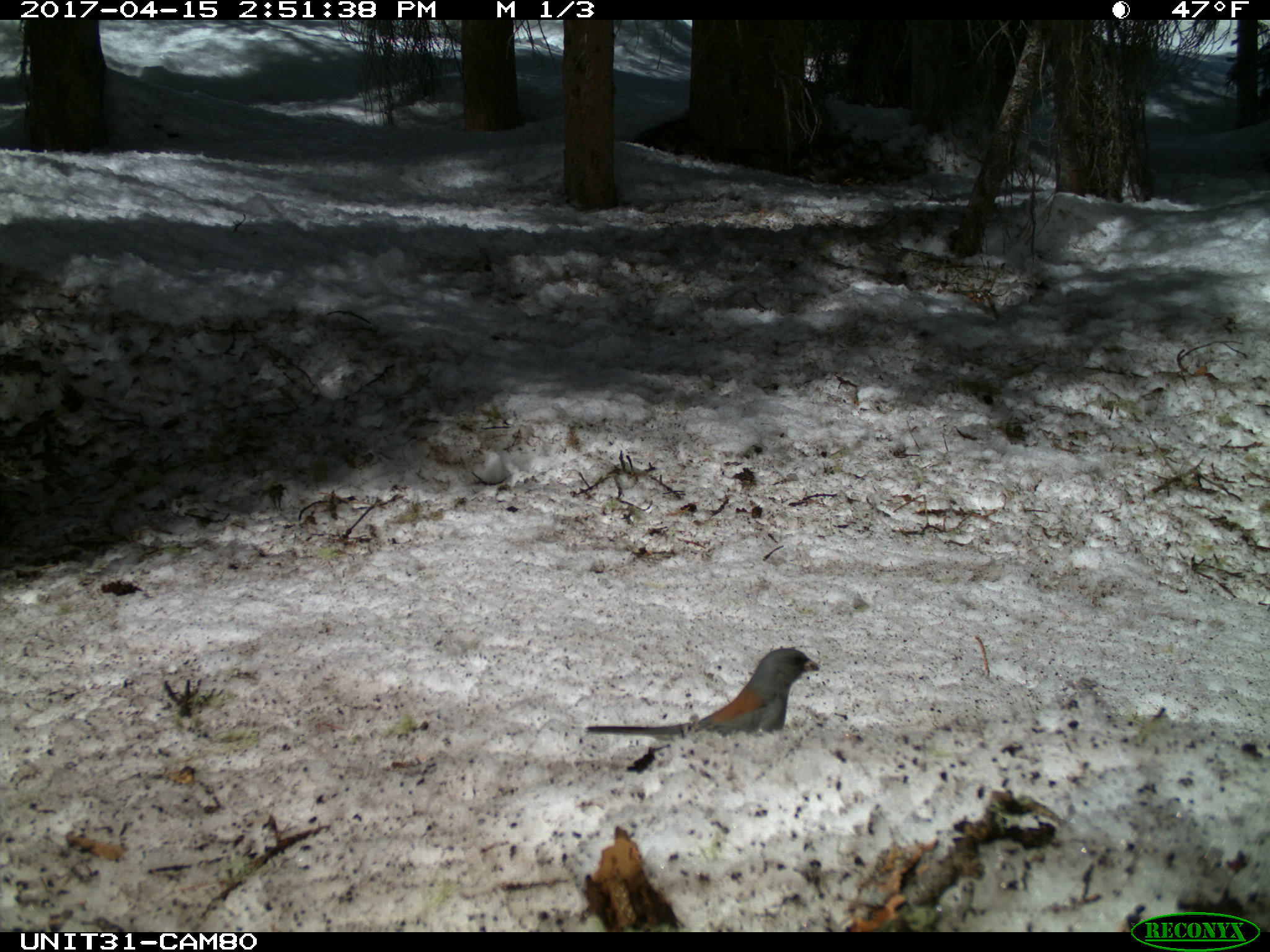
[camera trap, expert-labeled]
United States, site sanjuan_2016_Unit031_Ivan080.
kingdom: Animalia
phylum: Chordata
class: Aves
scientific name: Aves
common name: birds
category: unidentified bird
Unidentified bird (birds) (Aves).